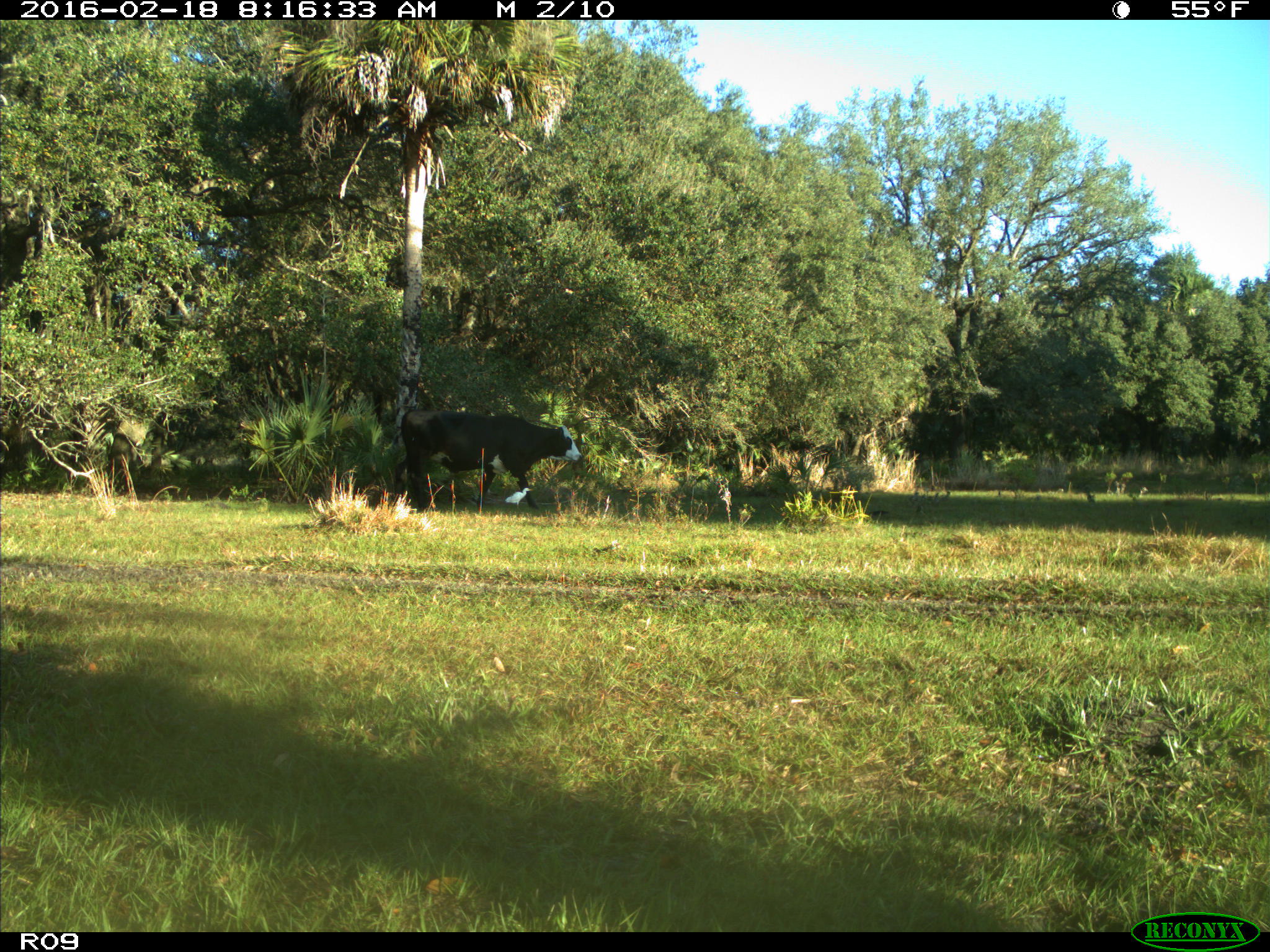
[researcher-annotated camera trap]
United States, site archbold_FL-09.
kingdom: Animalia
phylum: Chordata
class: Mammalia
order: Artiodactyla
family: Bovidae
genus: Bos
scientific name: Bos taurus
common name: domestic cow